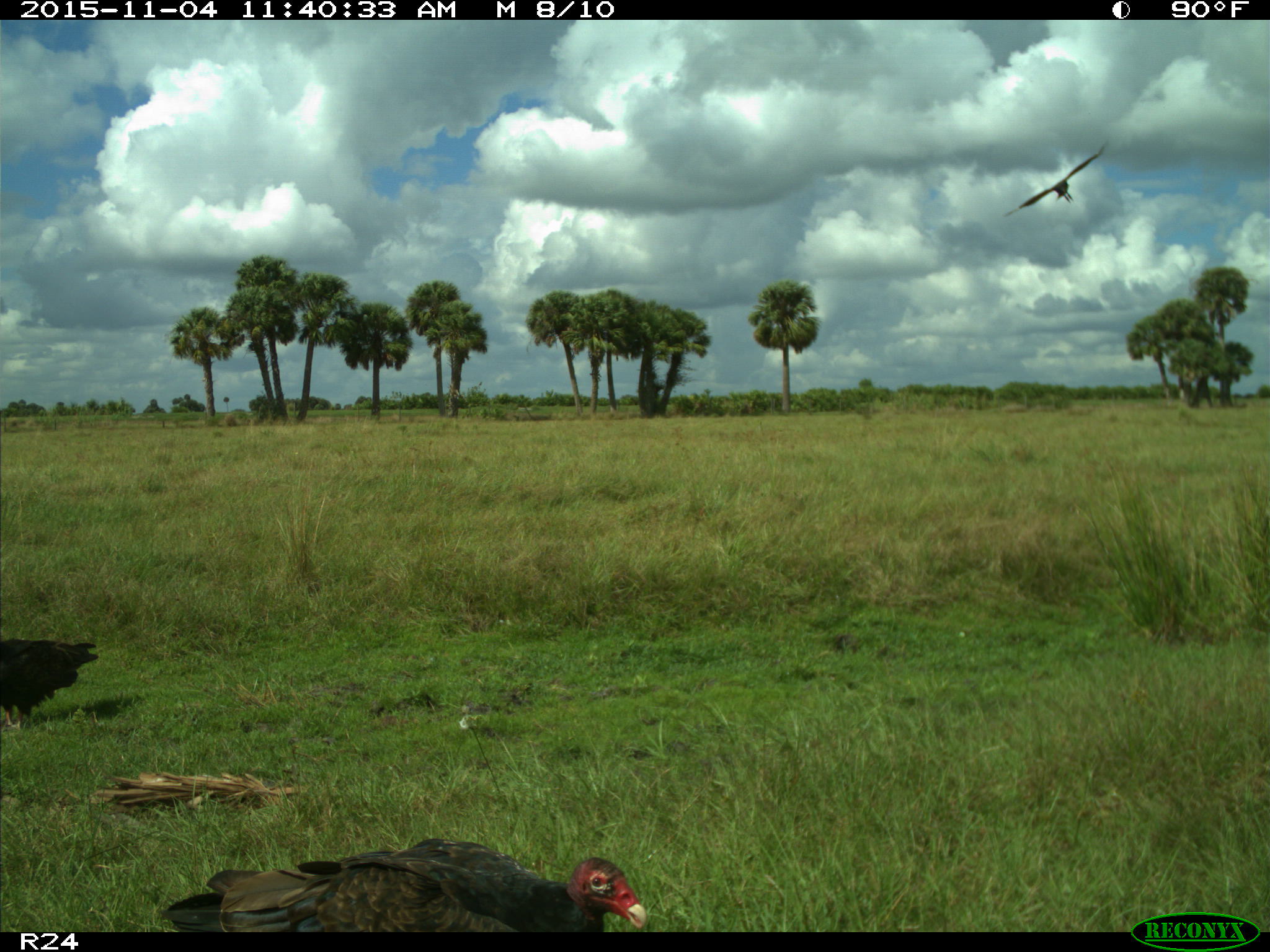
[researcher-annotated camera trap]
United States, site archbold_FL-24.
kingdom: Animalia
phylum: Chordata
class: Aves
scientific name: Aves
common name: birds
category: unidentified bird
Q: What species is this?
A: Unidentified bird (birds) (Aves).